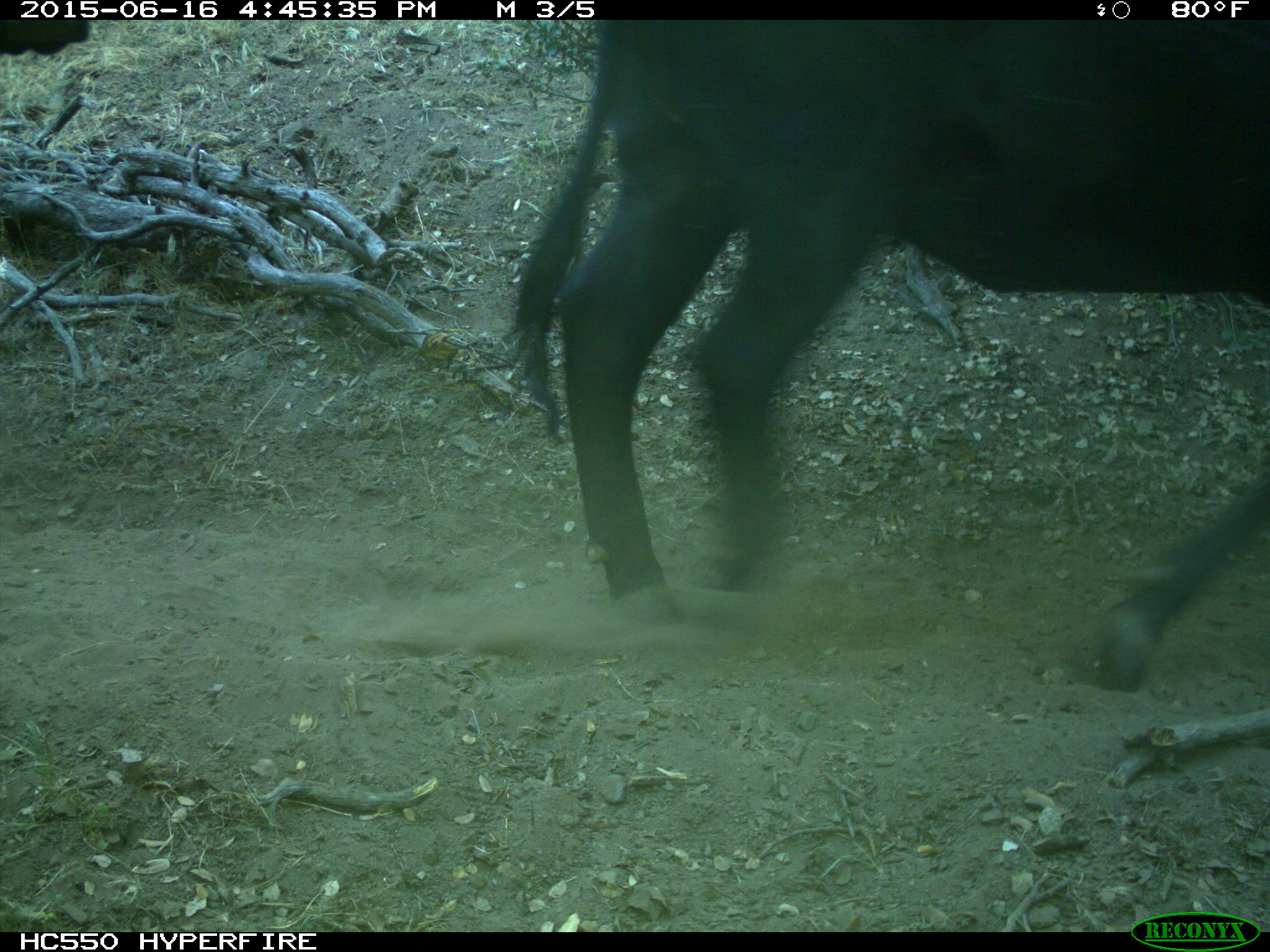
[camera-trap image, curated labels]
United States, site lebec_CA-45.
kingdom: Animalia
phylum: Chordata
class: Mammalia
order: Artiodactyla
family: Bovidae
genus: Bos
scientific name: Bos taurus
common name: domestic cow